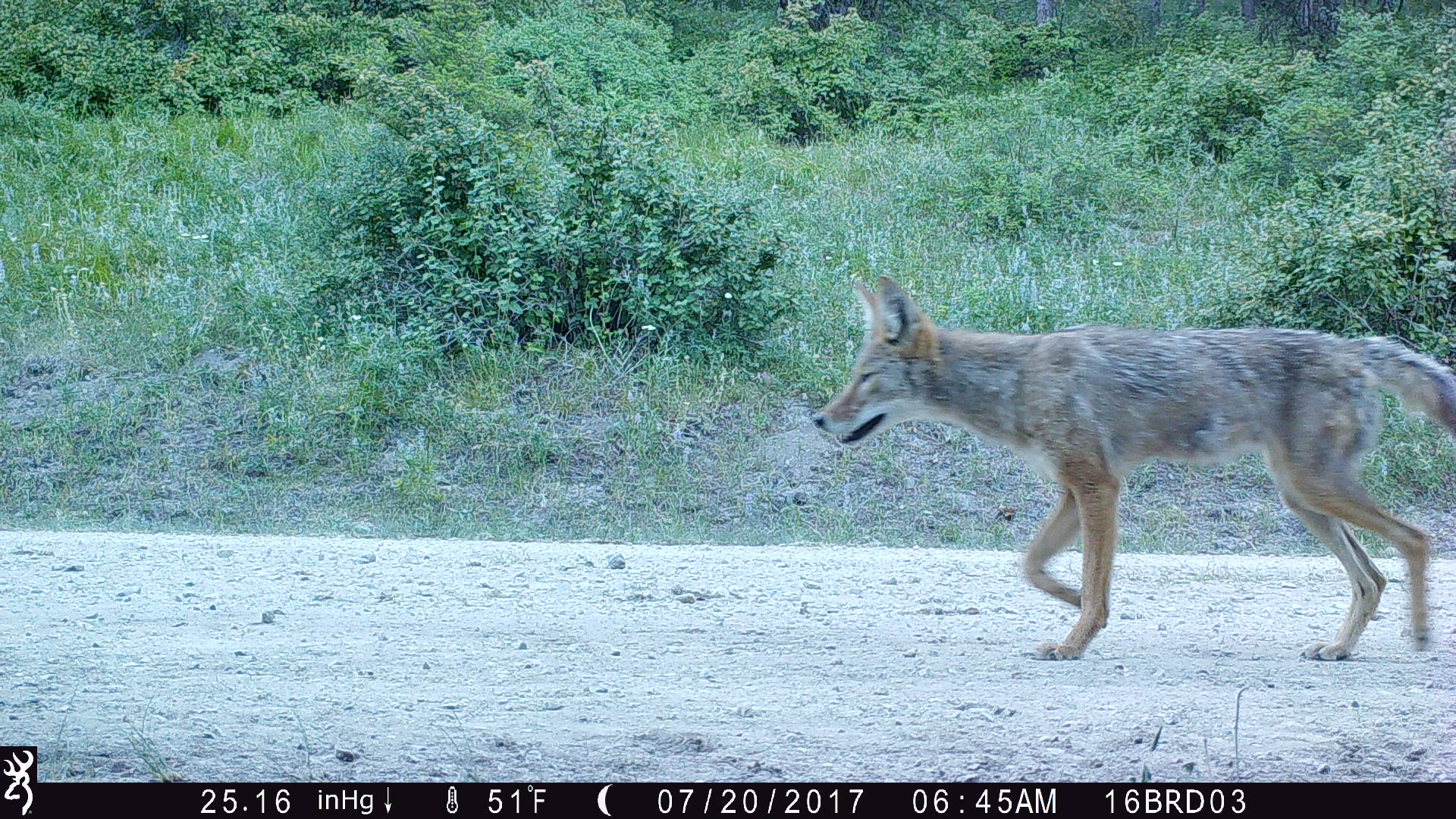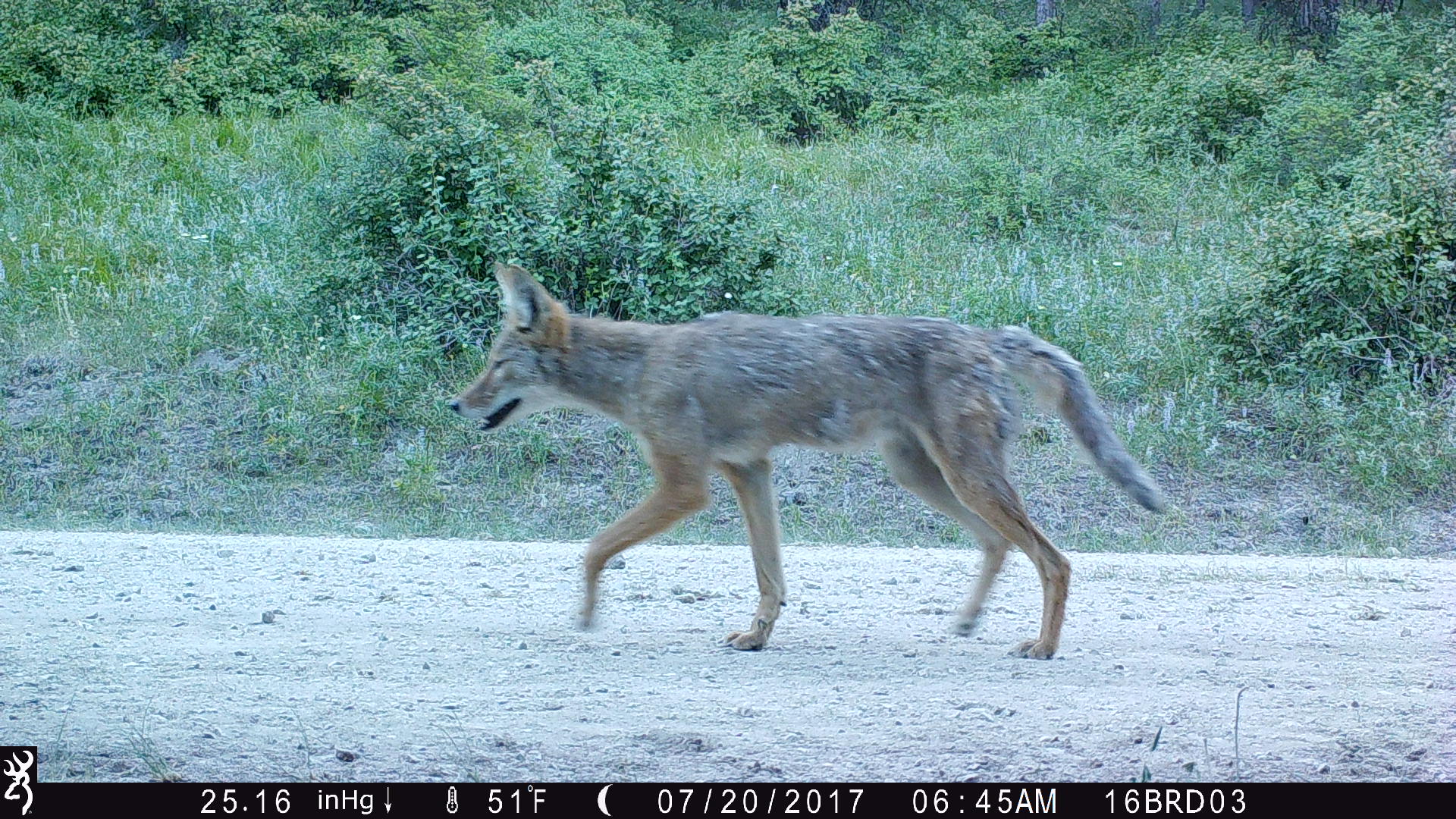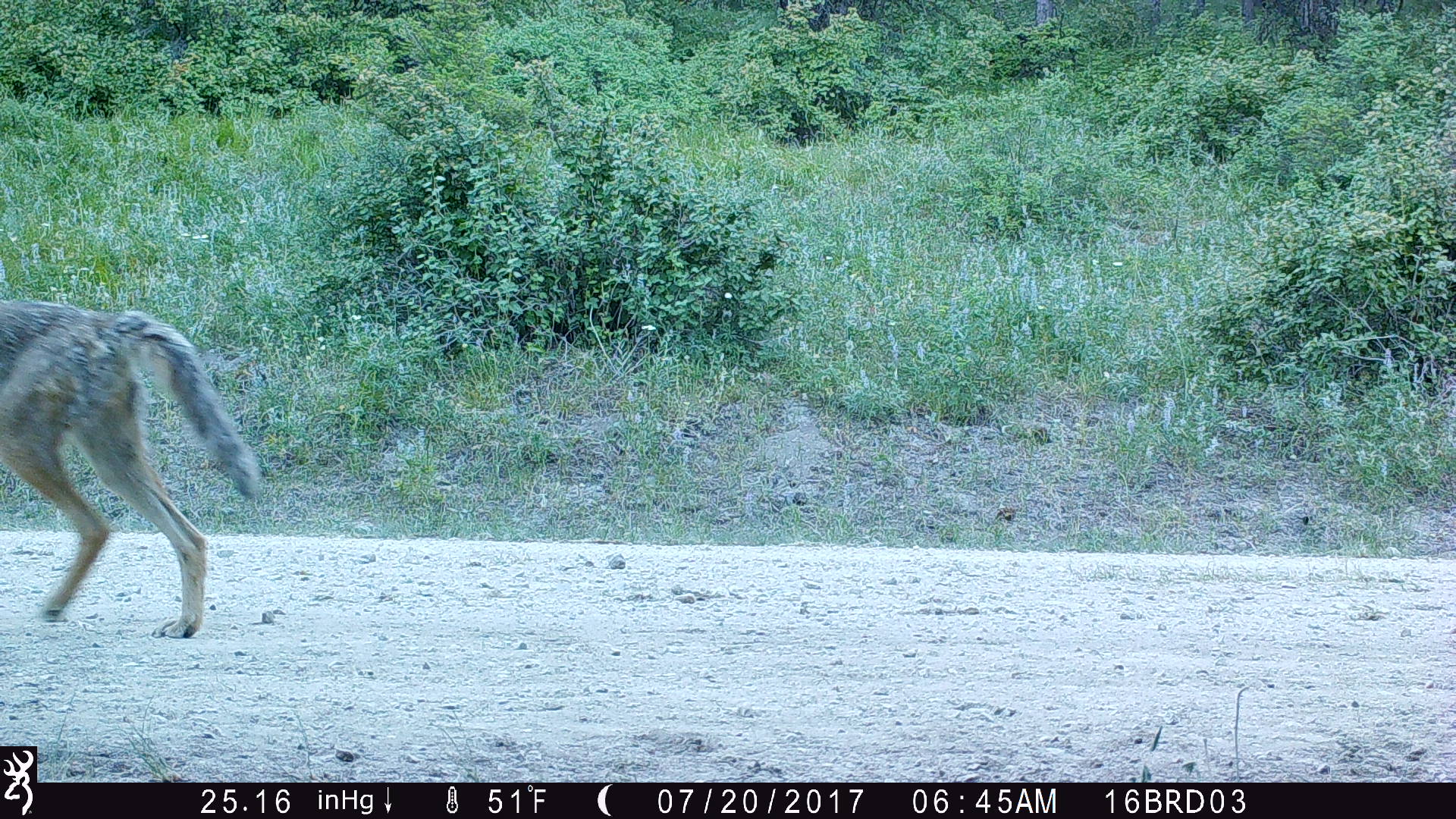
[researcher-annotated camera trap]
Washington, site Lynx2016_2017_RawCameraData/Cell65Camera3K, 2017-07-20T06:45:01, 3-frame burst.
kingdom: Animalia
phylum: Chordata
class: Mammalia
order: Carnivora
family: Canidae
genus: Canis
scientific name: Canis latrans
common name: coyote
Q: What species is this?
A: Canis latrans (coyote).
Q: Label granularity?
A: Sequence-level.